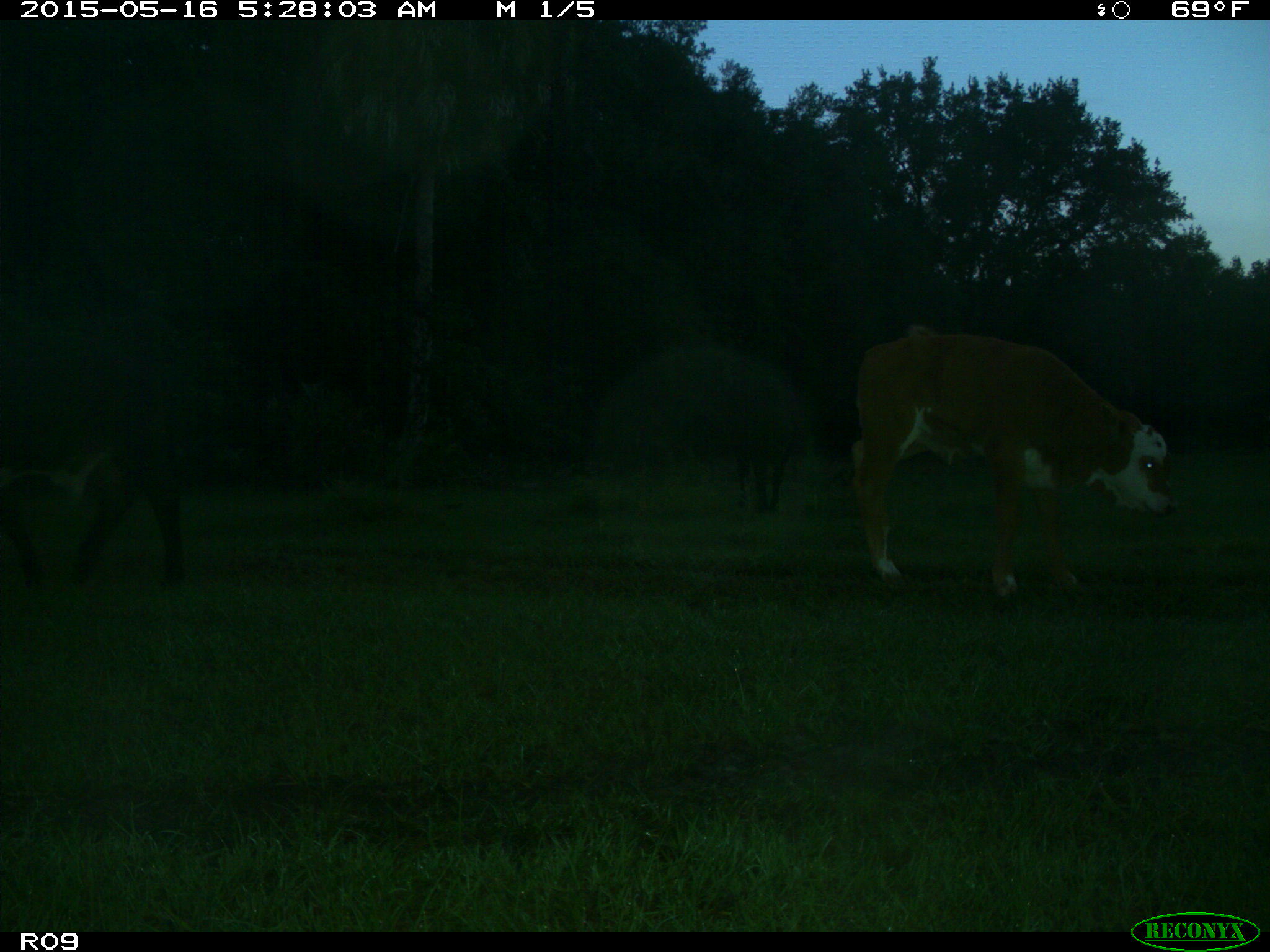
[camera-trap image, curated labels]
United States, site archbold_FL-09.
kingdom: Animalia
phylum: Chordata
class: Mammalia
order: Artiodactyla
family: Bovidae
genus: Bos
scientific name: Bos taurus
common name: domestic cow